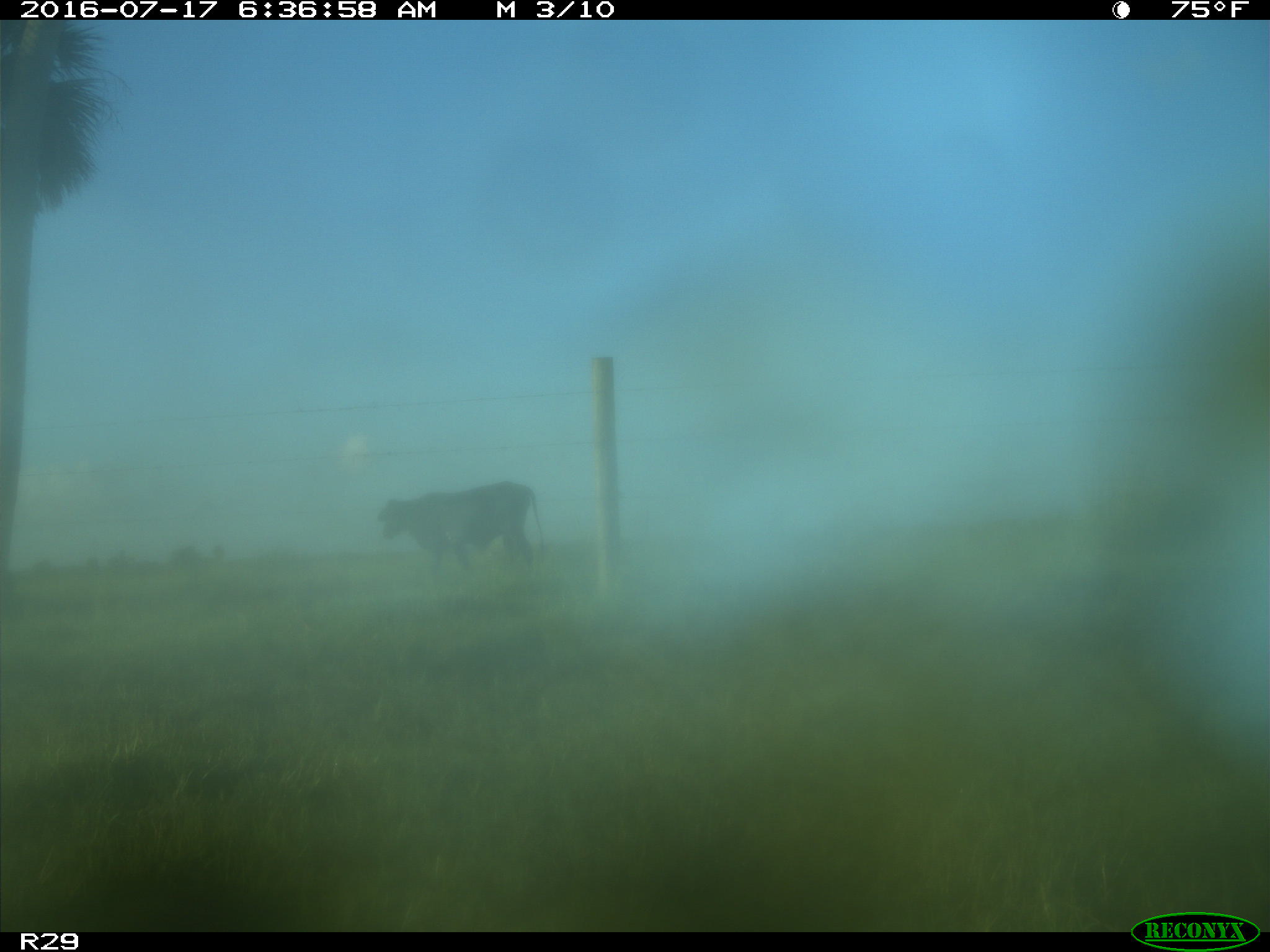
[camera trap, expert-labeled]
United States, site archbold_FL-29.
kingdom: Animalia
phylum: Chordata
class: Mammalia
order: Artiodactyla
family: Bovidae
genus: Bos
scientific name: Bos taurus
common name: domestic cow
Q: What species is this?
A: Bos taurus (domestic cow).